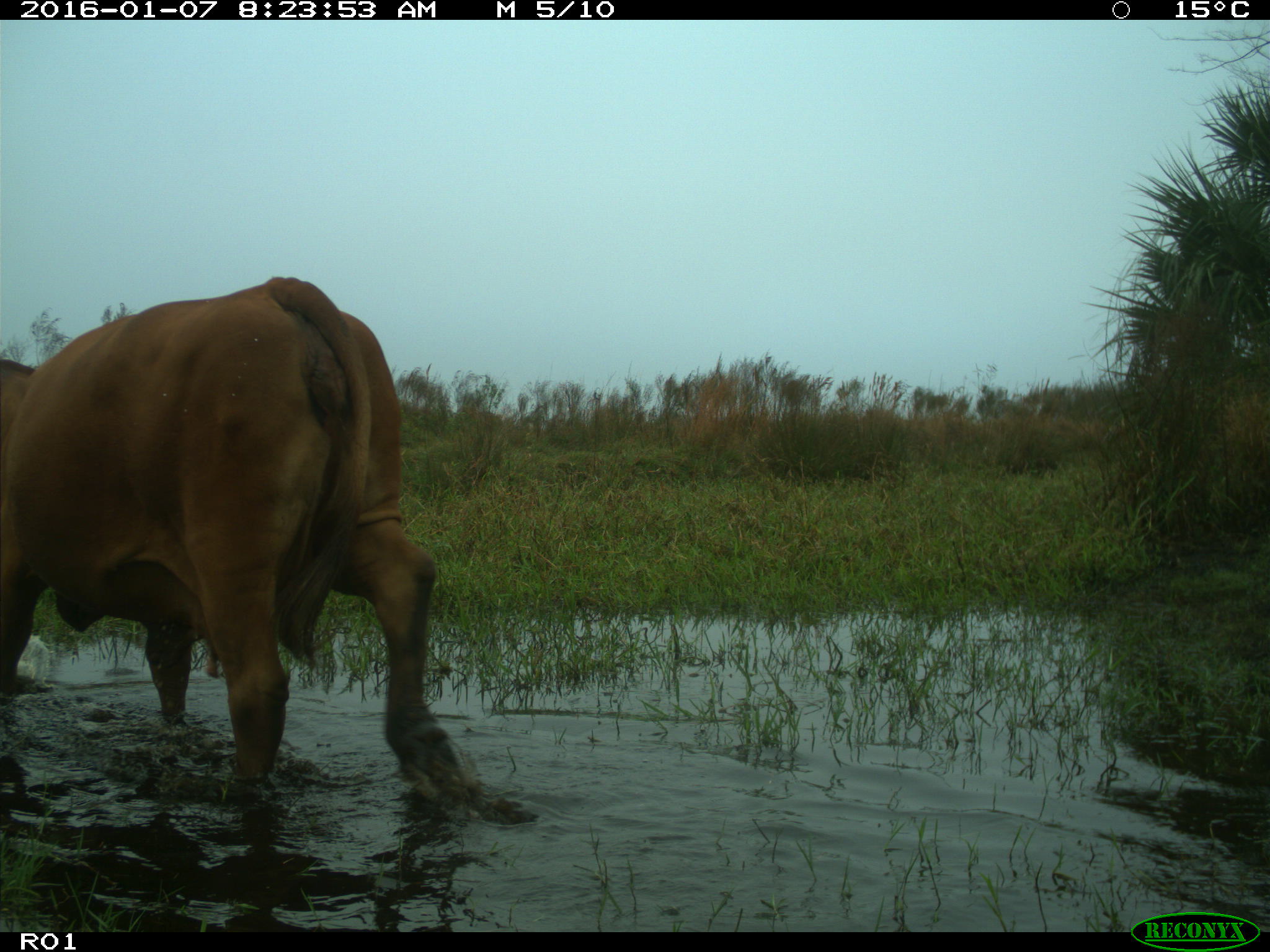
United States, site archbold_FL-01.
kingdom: Animalia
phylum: Chordata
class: Mammalia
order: Artiodactyla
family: Bovidae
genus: Bos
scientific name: Bos taurus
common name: domestic cow